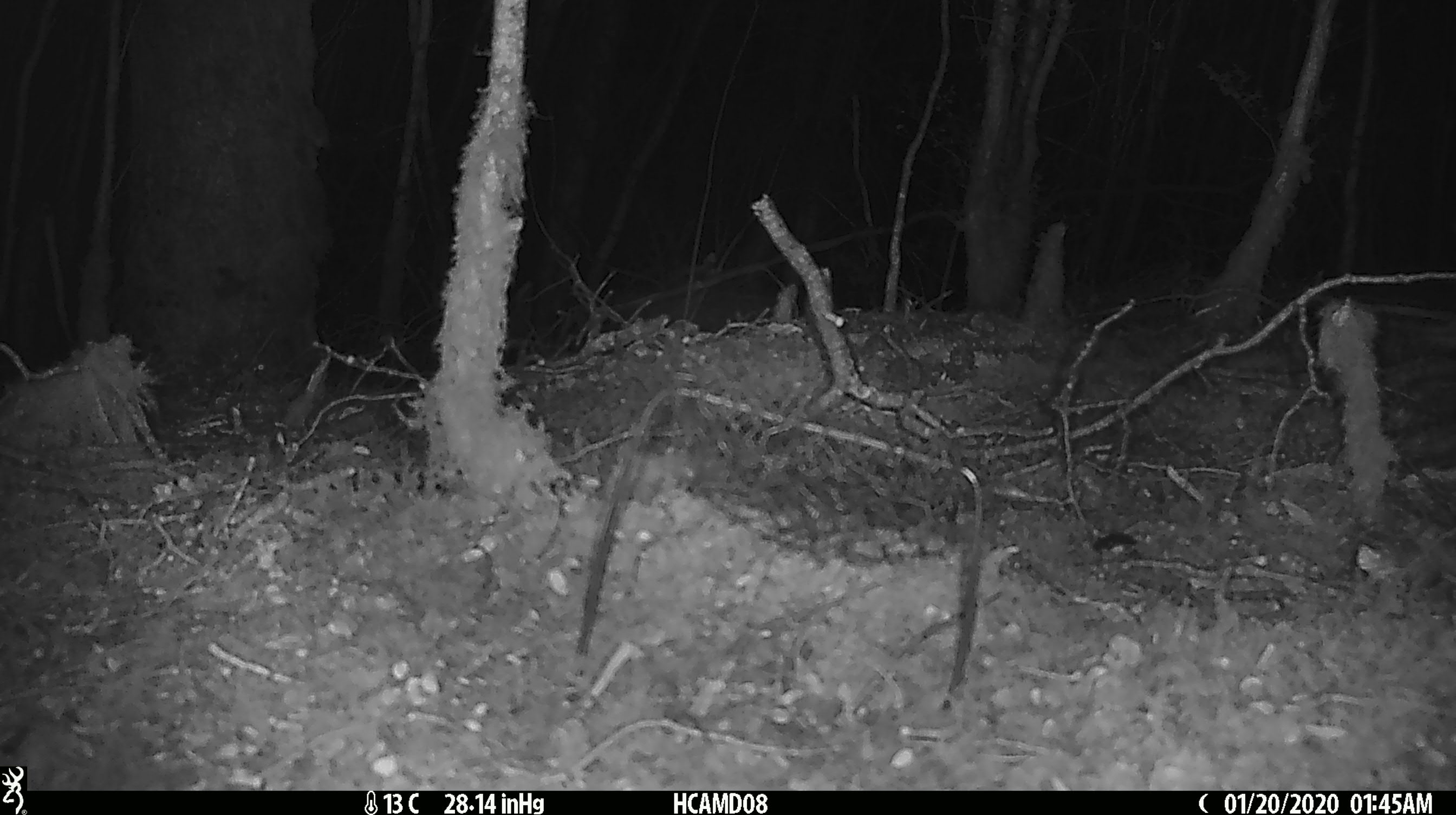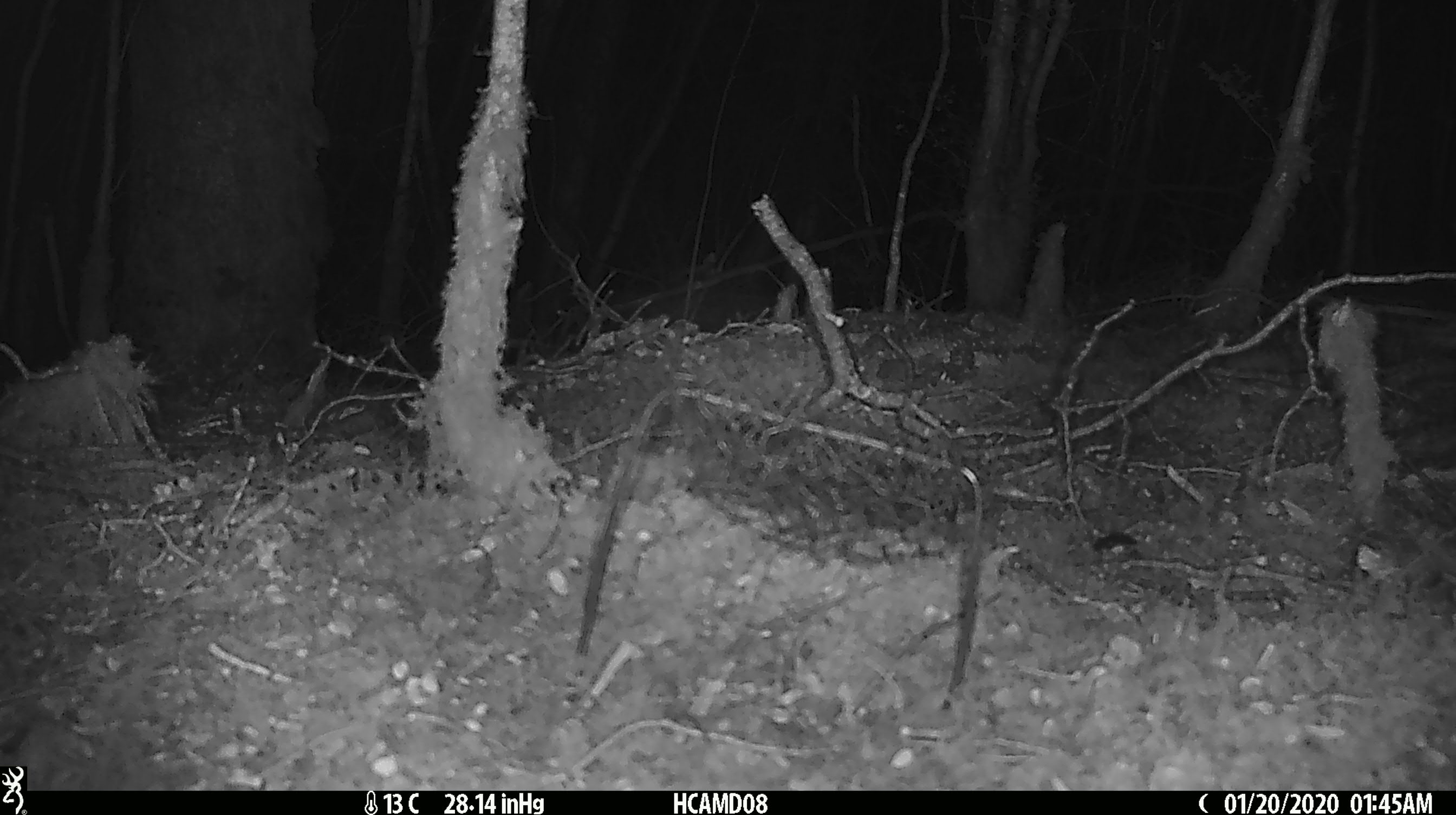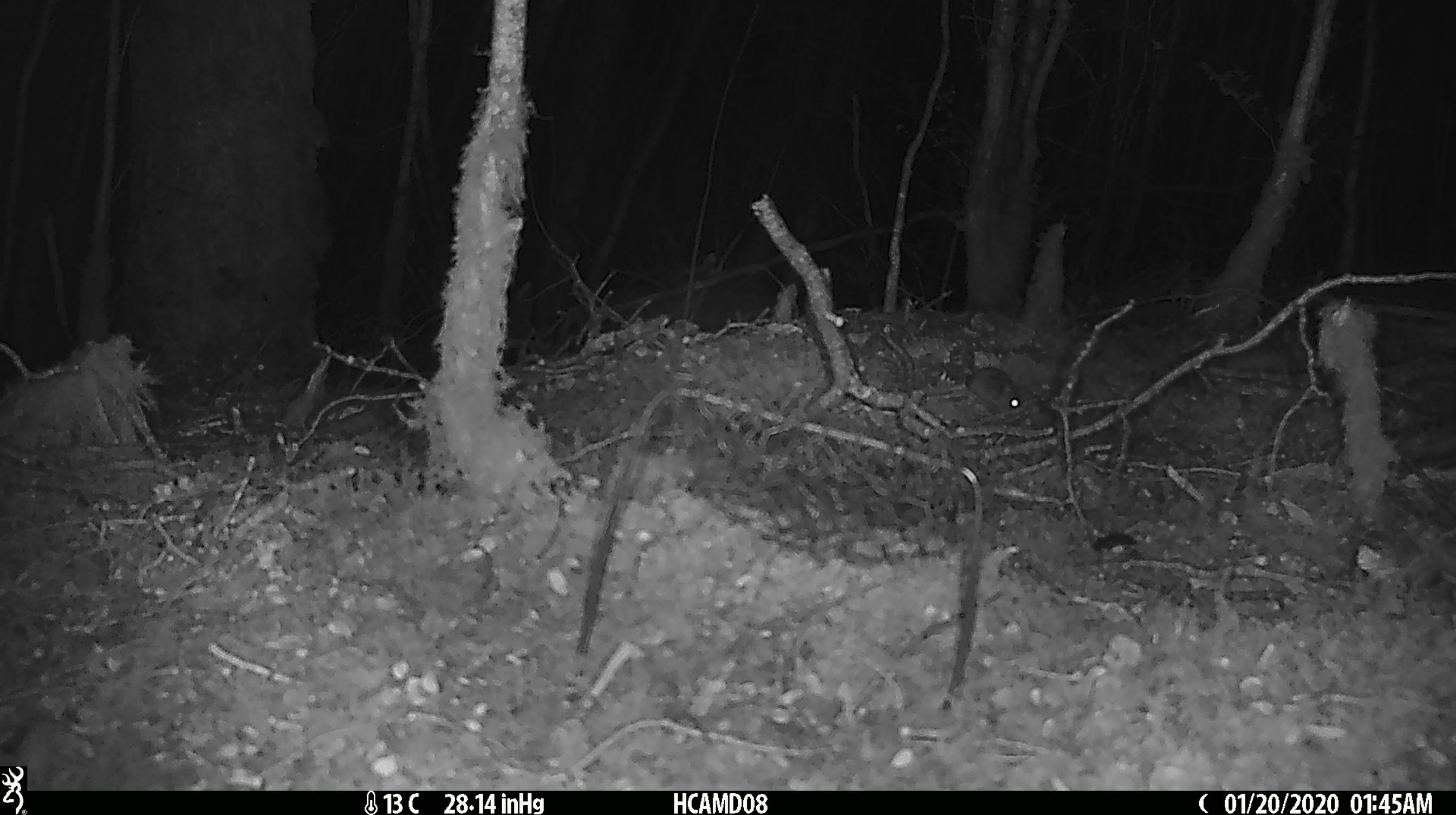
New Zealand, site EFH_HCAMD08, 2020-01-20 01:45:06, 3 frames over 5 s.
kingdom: Animalia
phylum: Chordata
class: Mammalia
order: Rodentia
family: Muridae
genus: Mus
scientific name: Mus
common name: mouse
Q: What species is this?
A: Mouse (Mus).